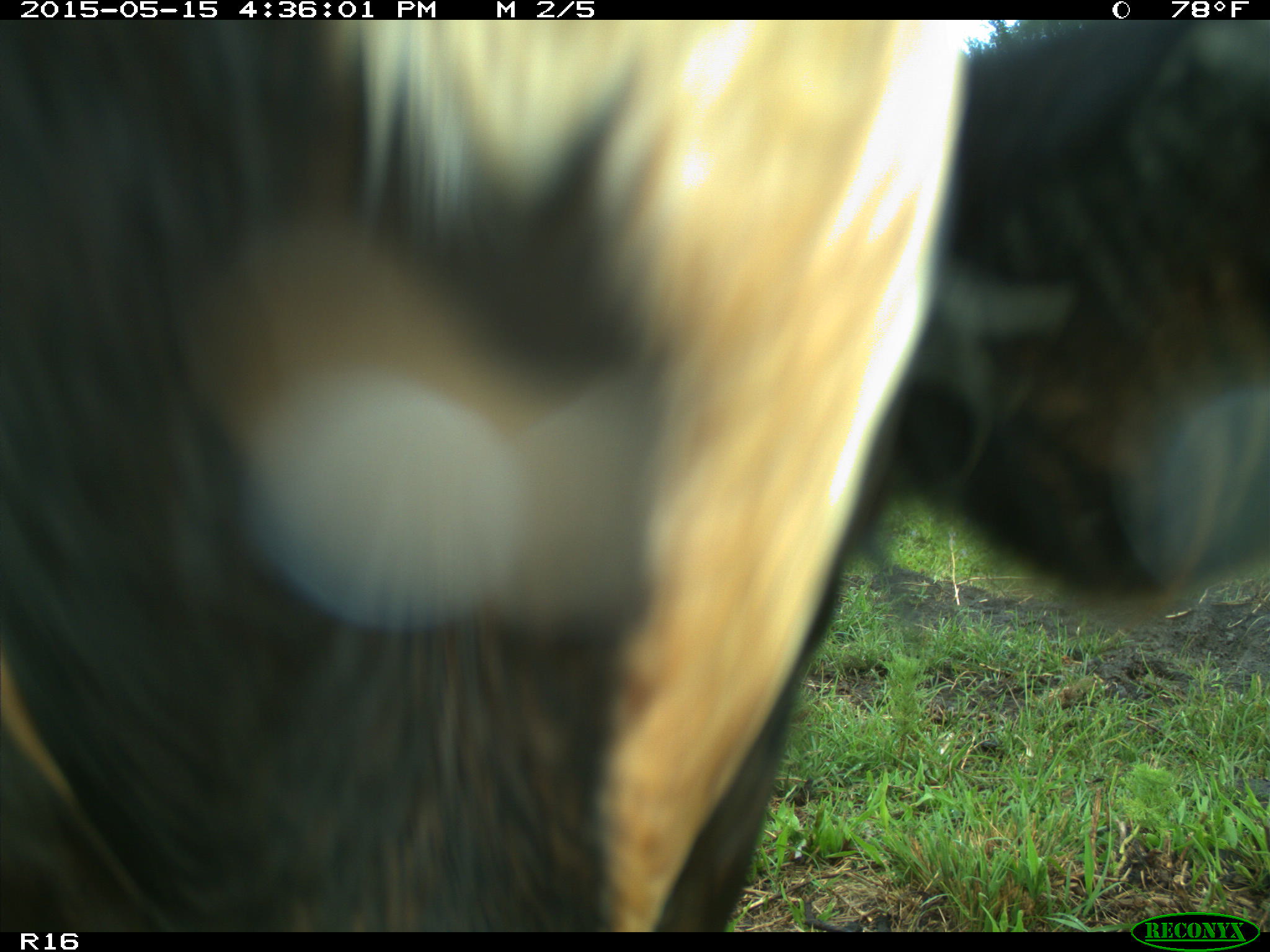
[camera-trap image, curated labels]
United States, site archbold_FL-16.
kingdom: Animalia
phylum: Chordata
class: Mammalia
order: Artiodactyla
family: Bovidae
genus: Bos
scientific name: Bos taurus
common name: domestic cow